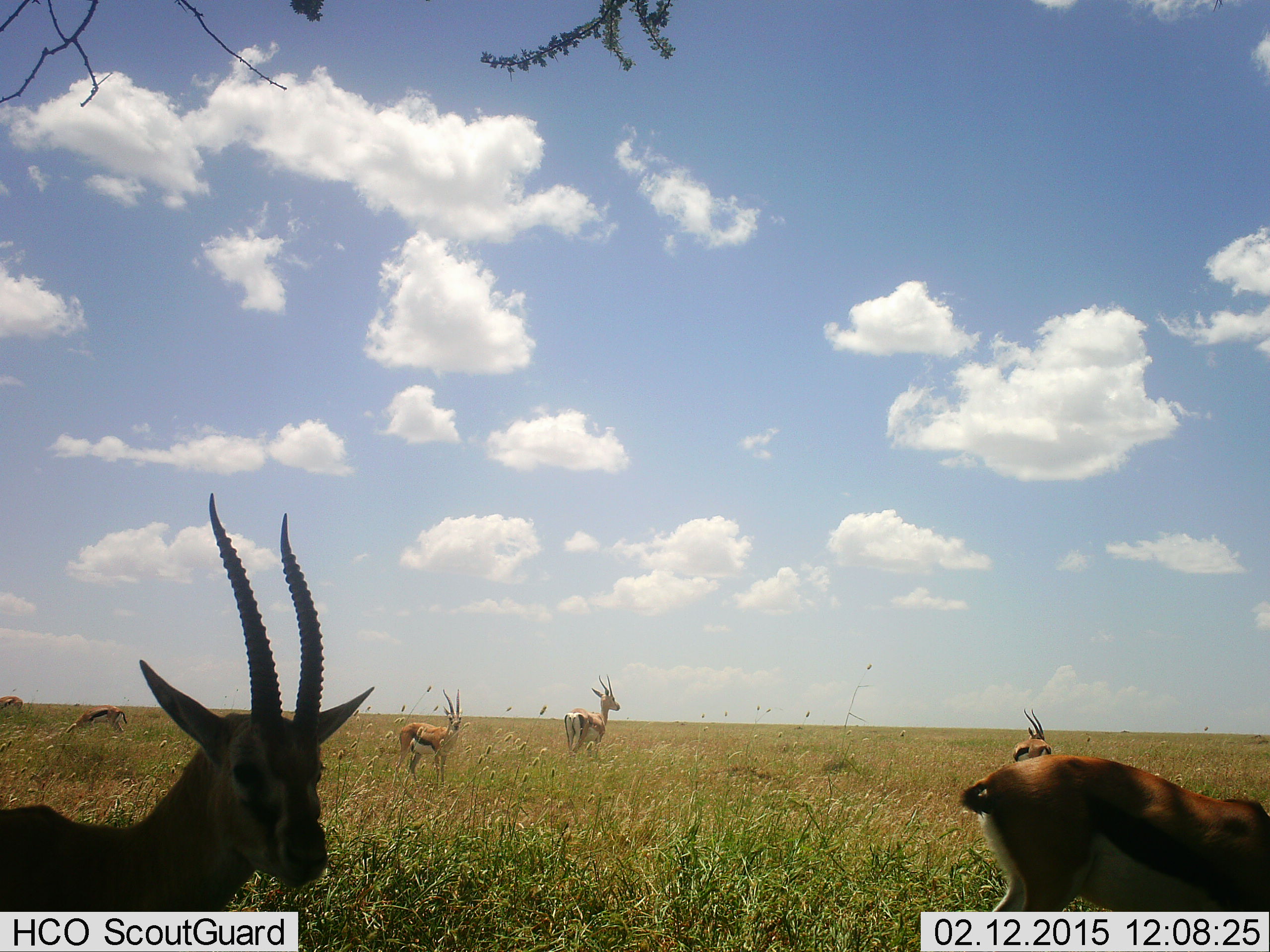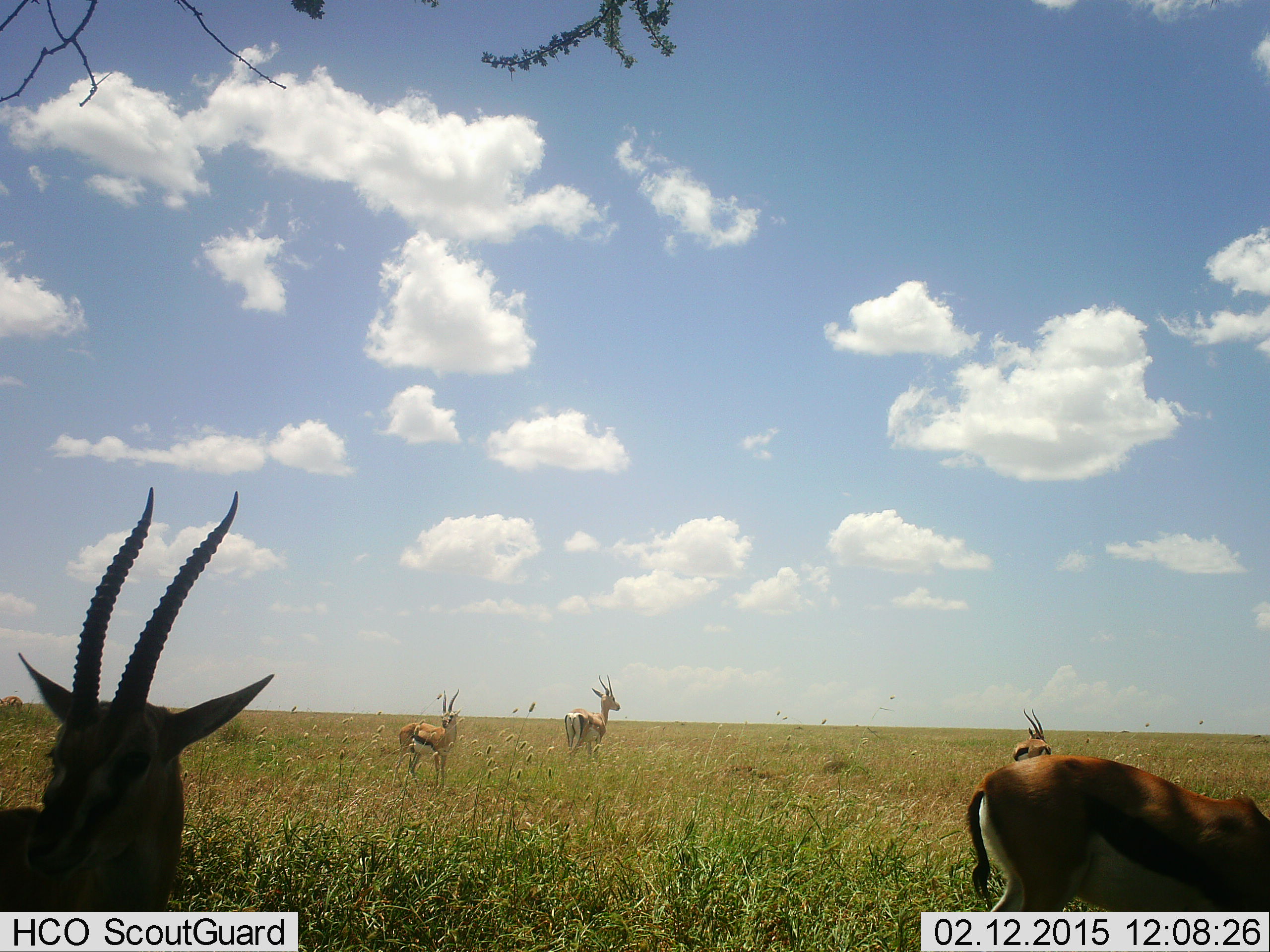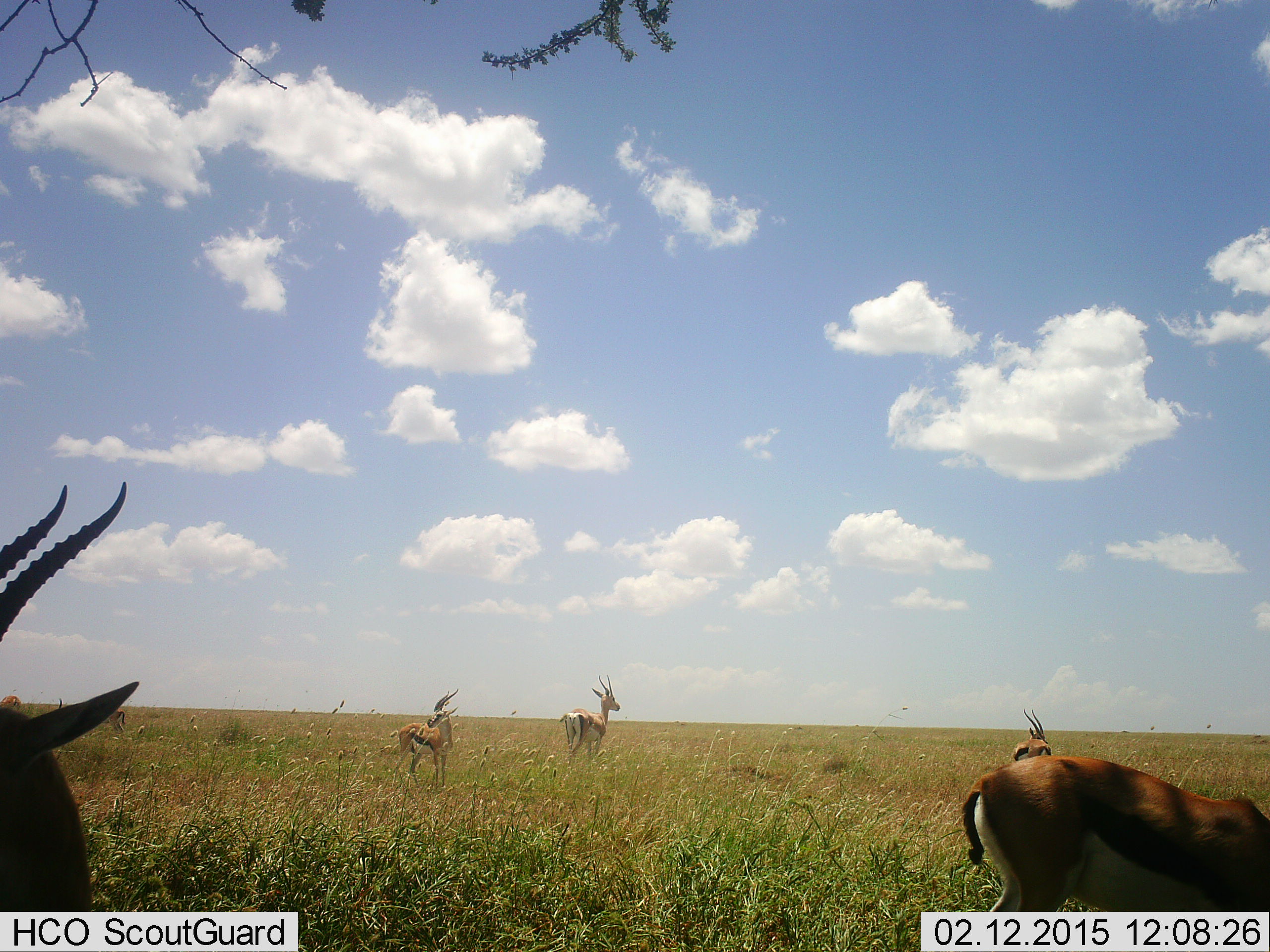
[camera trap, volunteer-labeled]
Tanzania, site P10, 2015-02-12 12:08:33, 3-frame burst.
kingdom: Animalia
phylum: Chordata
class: Mammalia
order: Artiodactyla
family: Bovidae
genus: Eudorcas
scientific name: Eudorcas thomsonii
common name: thomson's gazelle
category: gazellethomsons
Gazellethomsons (thomson's gazelle) (Eudorcas thomsonii), count 5. Behavior (volunteer vote fractions): standing 80%, resting 10%, moving 0%, interacting 0%. Young present (vote fraction): 0%. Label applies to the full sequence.